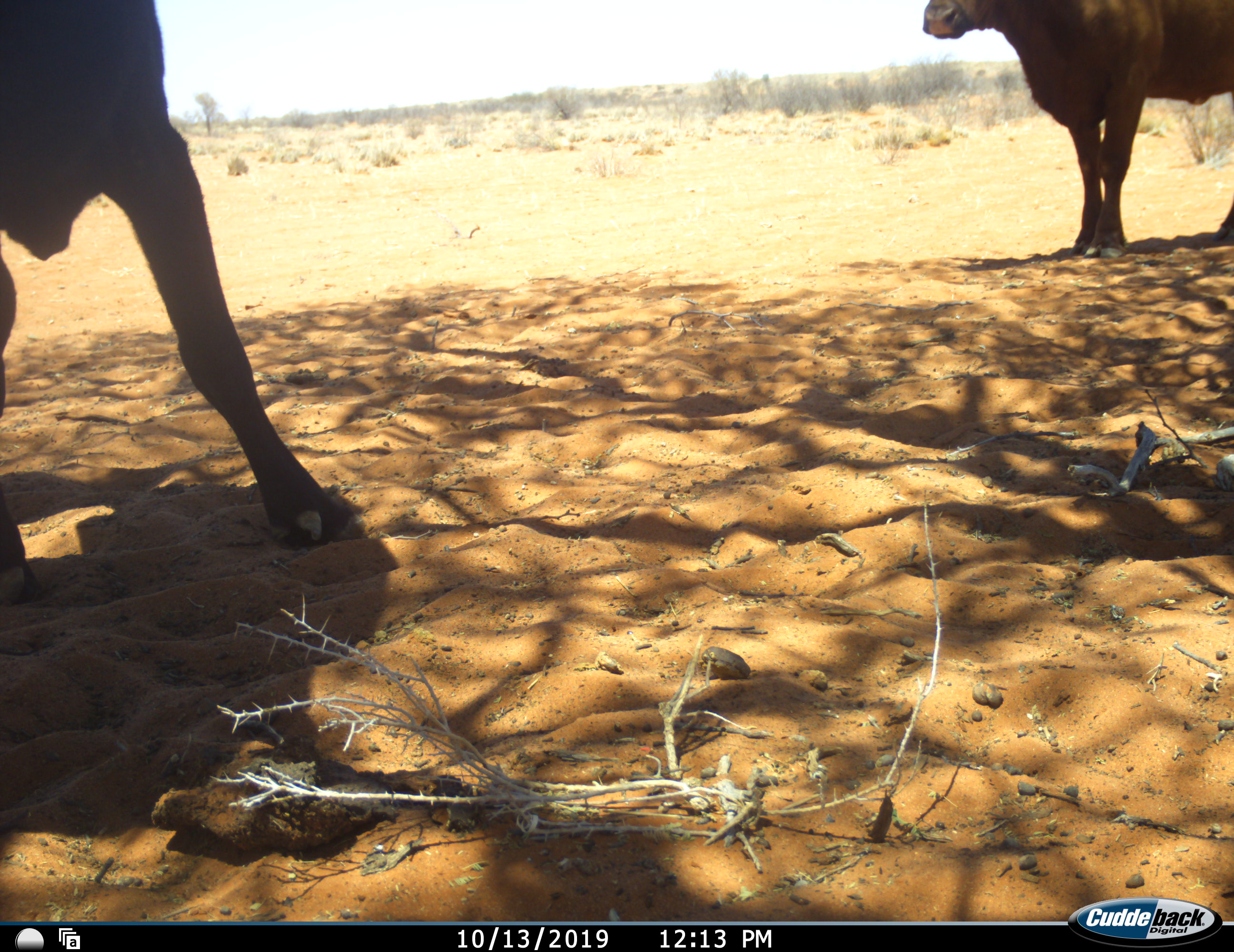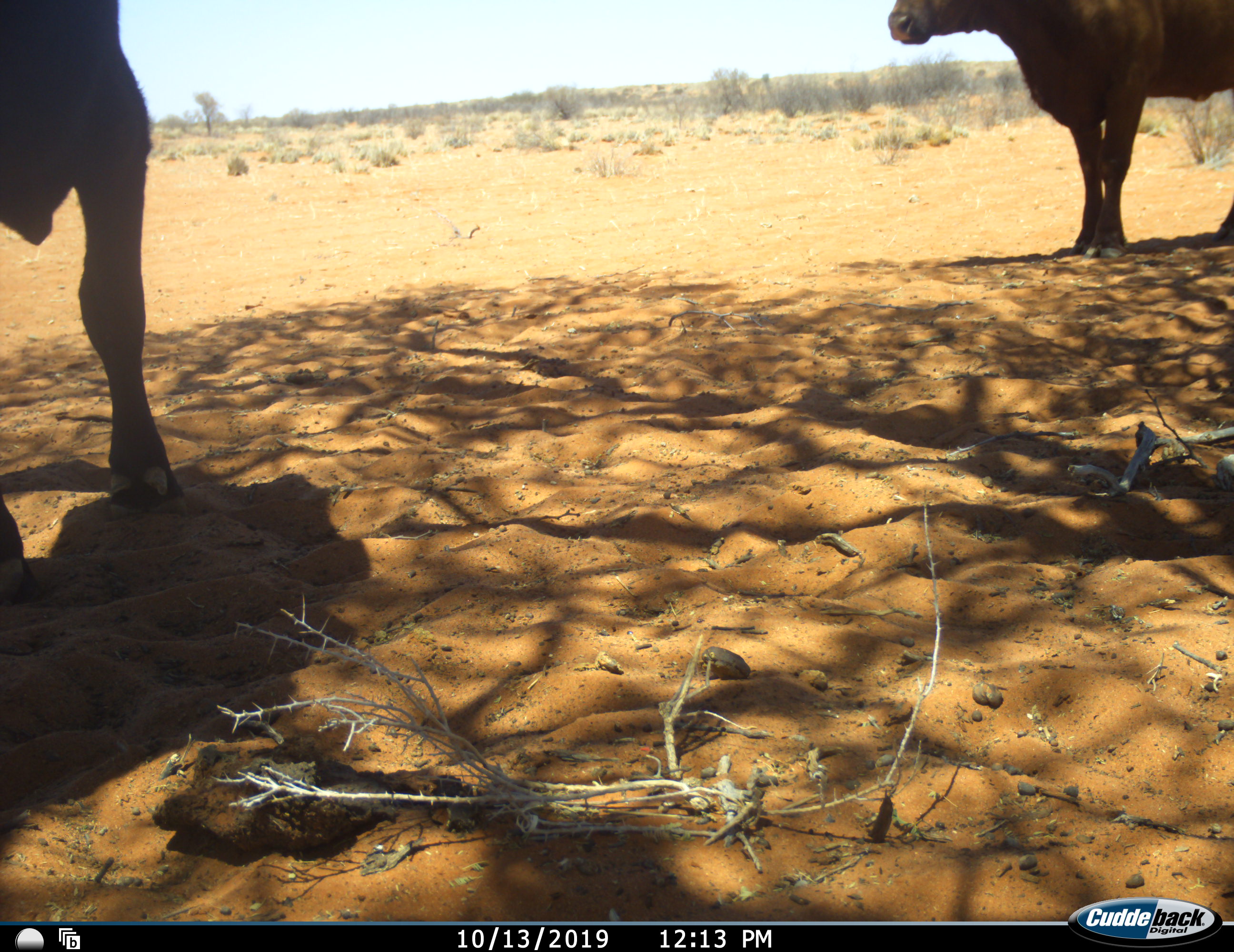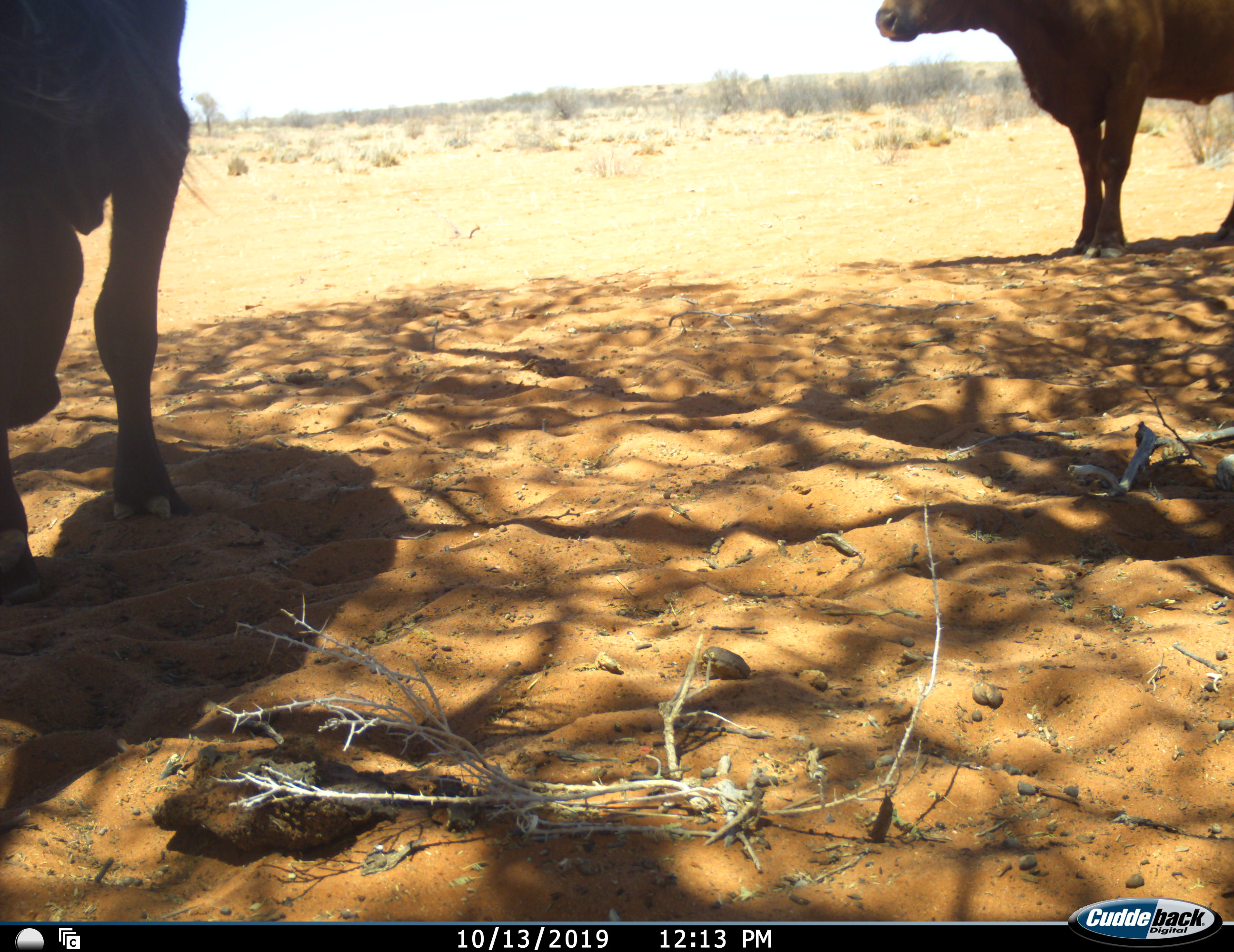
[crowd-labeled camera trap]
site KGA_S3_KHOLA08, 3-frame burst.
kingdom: Animalia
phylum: Chordata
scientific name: Vertebrata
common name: domestic animal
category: domesticanimal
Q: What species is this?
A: Domesticanimal (domestic animal) (Vertebrata).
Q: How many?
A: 2.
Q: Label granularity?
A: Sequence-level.